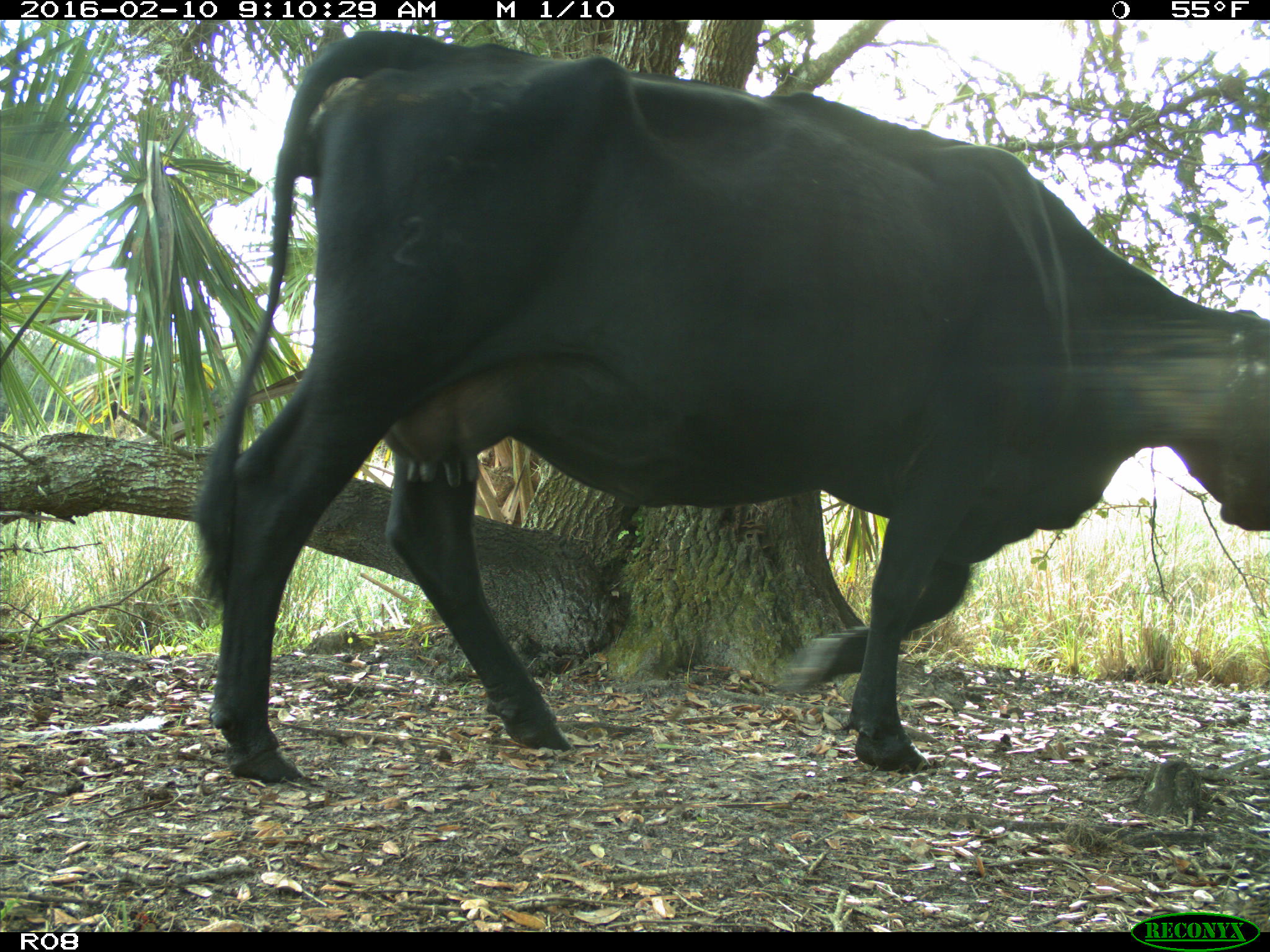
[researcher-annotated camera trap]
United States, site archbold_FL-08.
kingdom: Animalia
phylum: Chordata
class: Mammalia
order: Artiodactyla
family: Bovidae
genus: Bos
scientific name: Bos taurus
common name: domestic cow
Bos taurus (domestic cow).